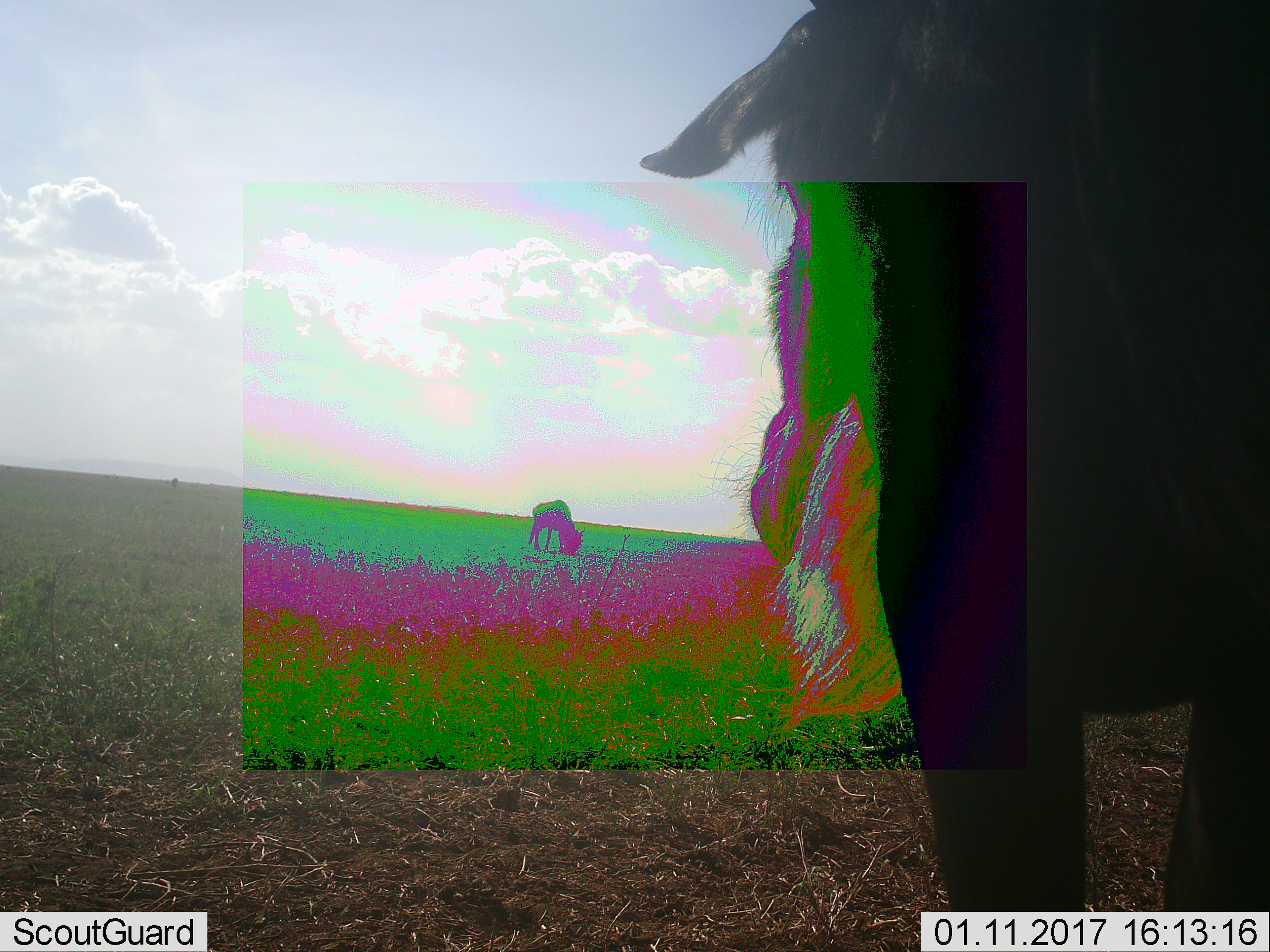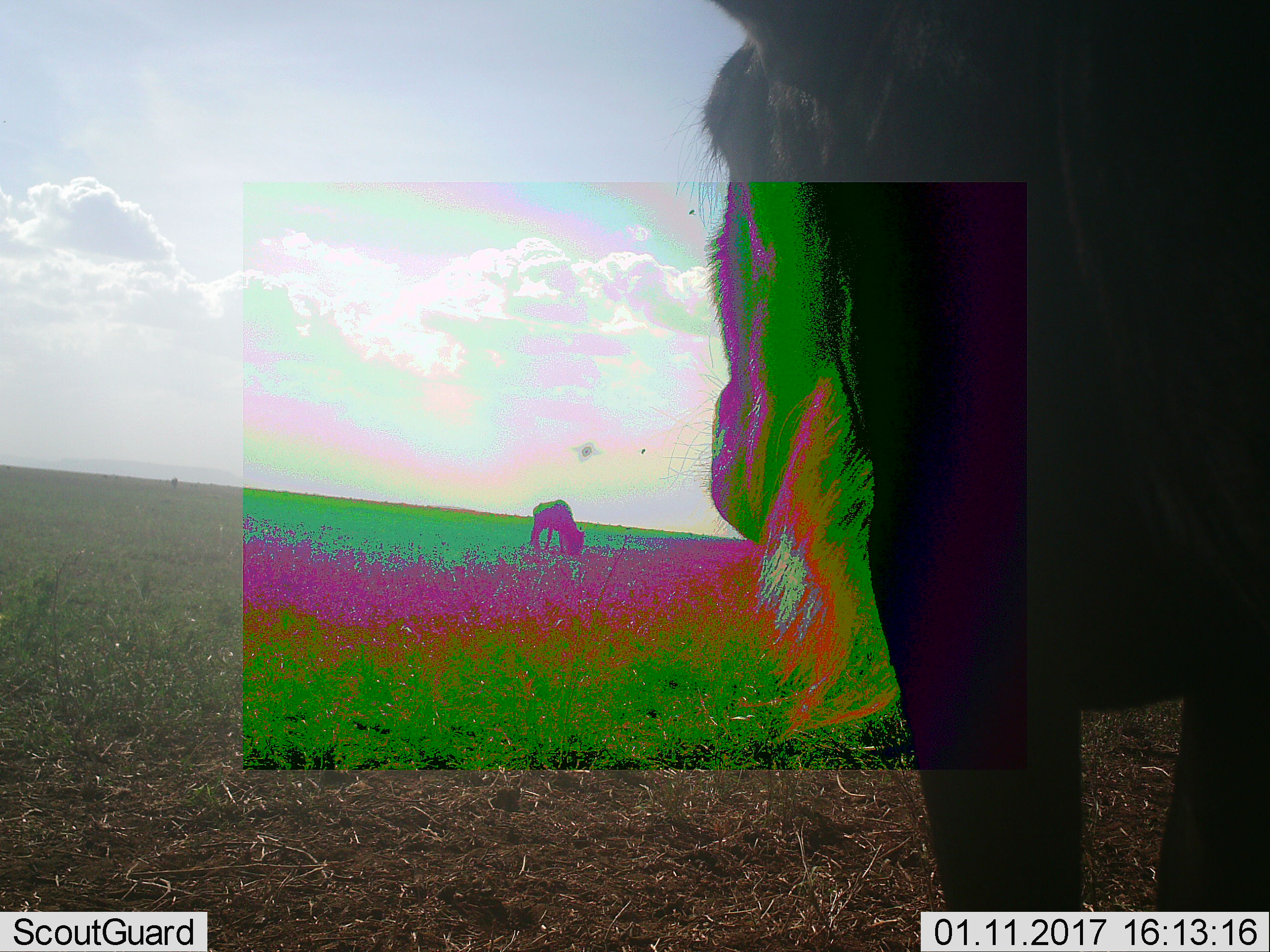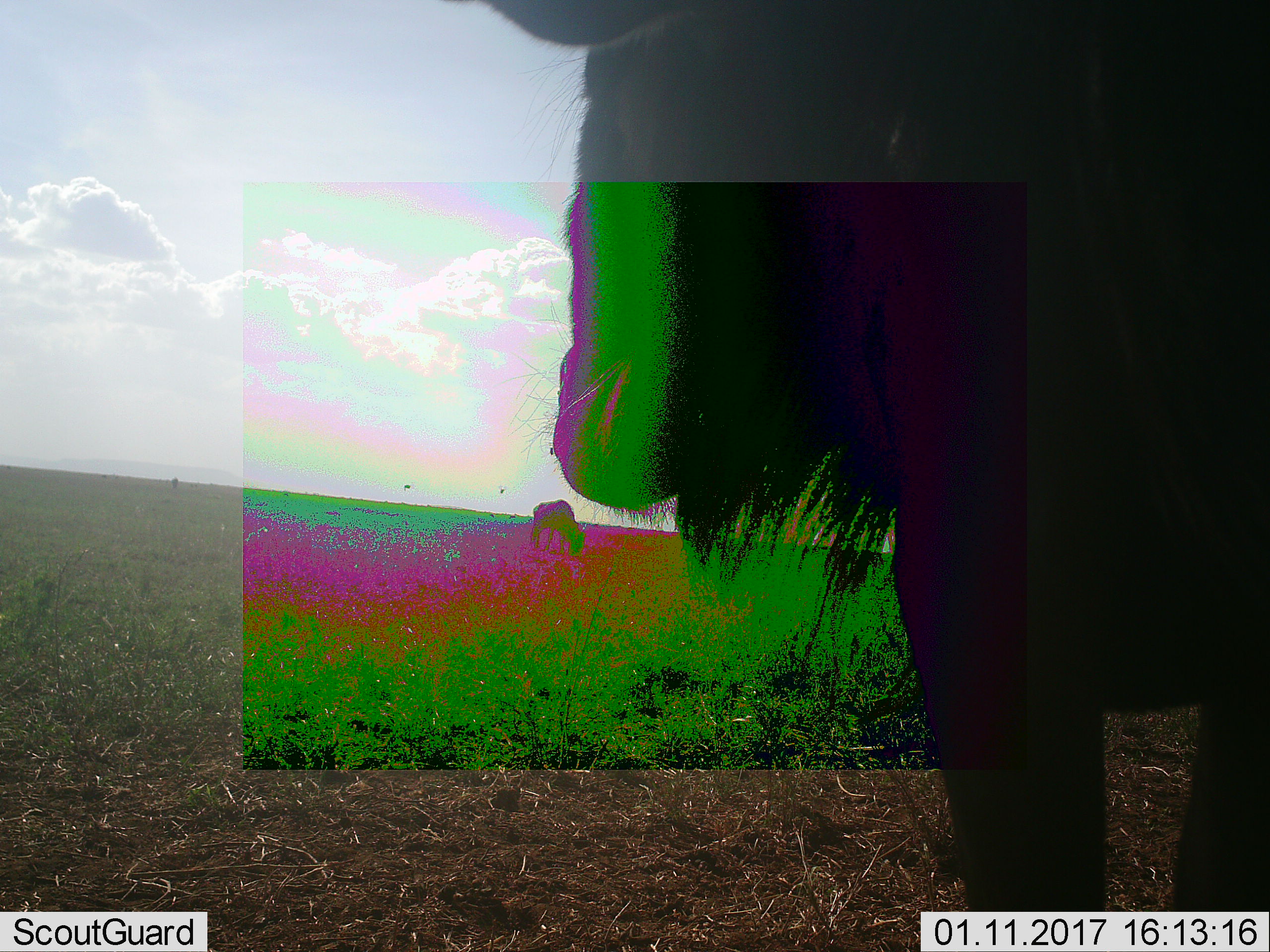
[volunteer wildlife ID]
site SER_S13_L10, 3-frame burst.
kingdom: Animalia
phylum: Chordata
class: Mammalia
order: Artiodactyla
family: Bovidae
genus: Connochaetes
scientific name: Connochaetes taurinus taurinus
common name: blue wildebeest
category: wildebeestblue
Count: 2.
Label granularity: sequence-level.